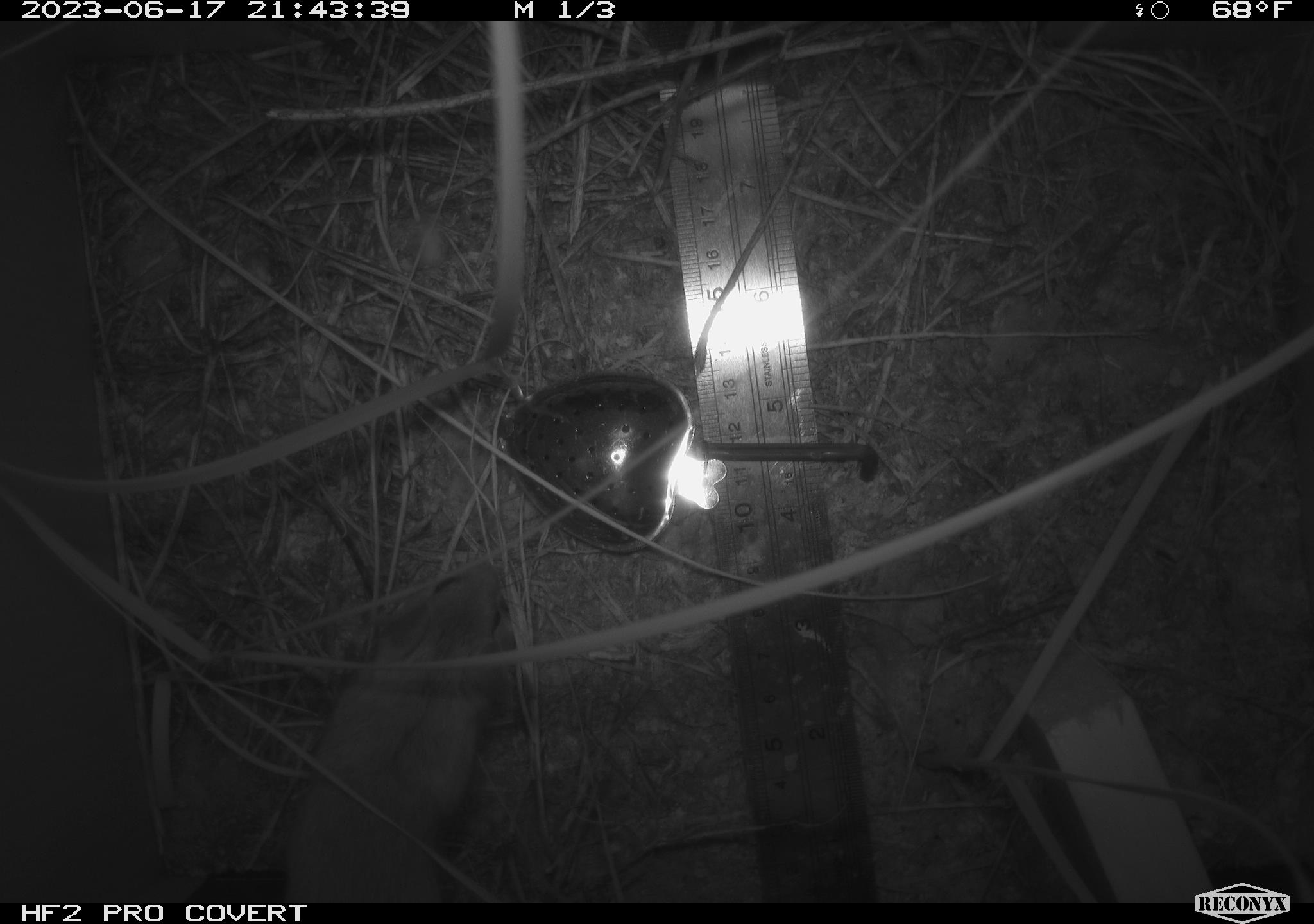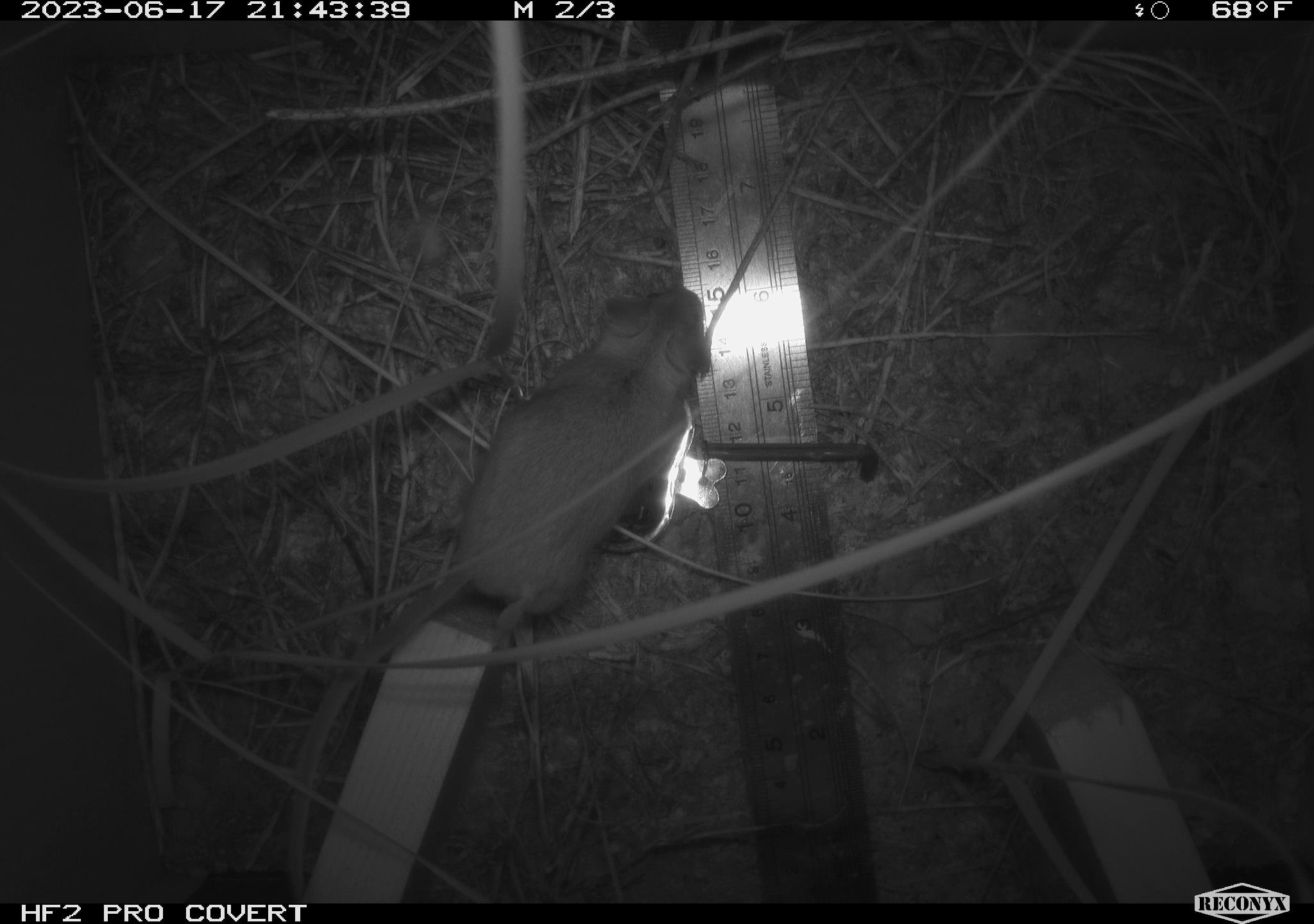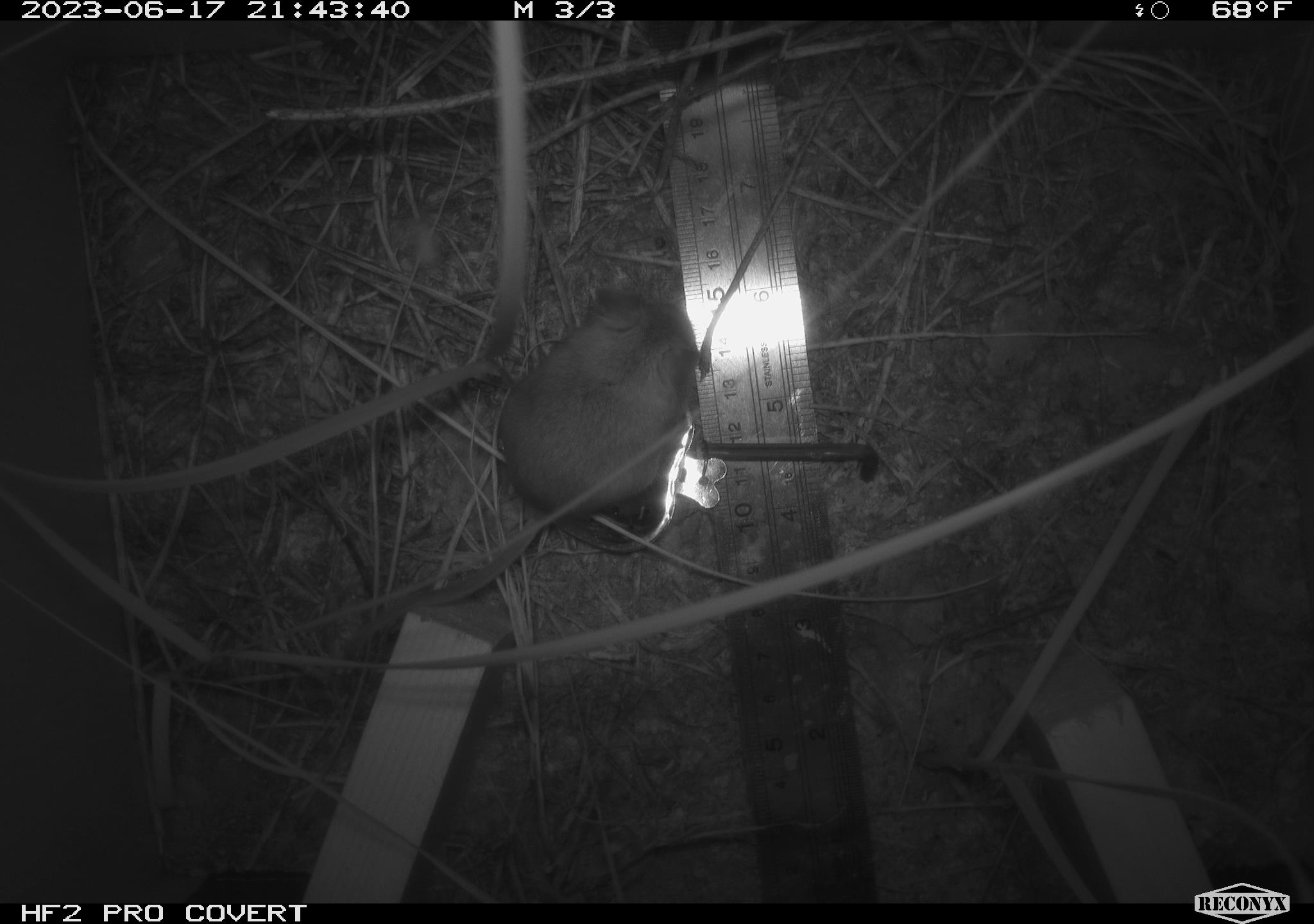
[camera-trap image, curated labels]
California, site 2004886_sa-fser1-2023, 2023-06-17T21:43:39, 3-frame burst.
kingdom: Animalia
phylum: Chordata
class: Mammalia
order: Rodentia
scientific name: Rodentia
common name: mouse species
Mouse species (Rodentia).